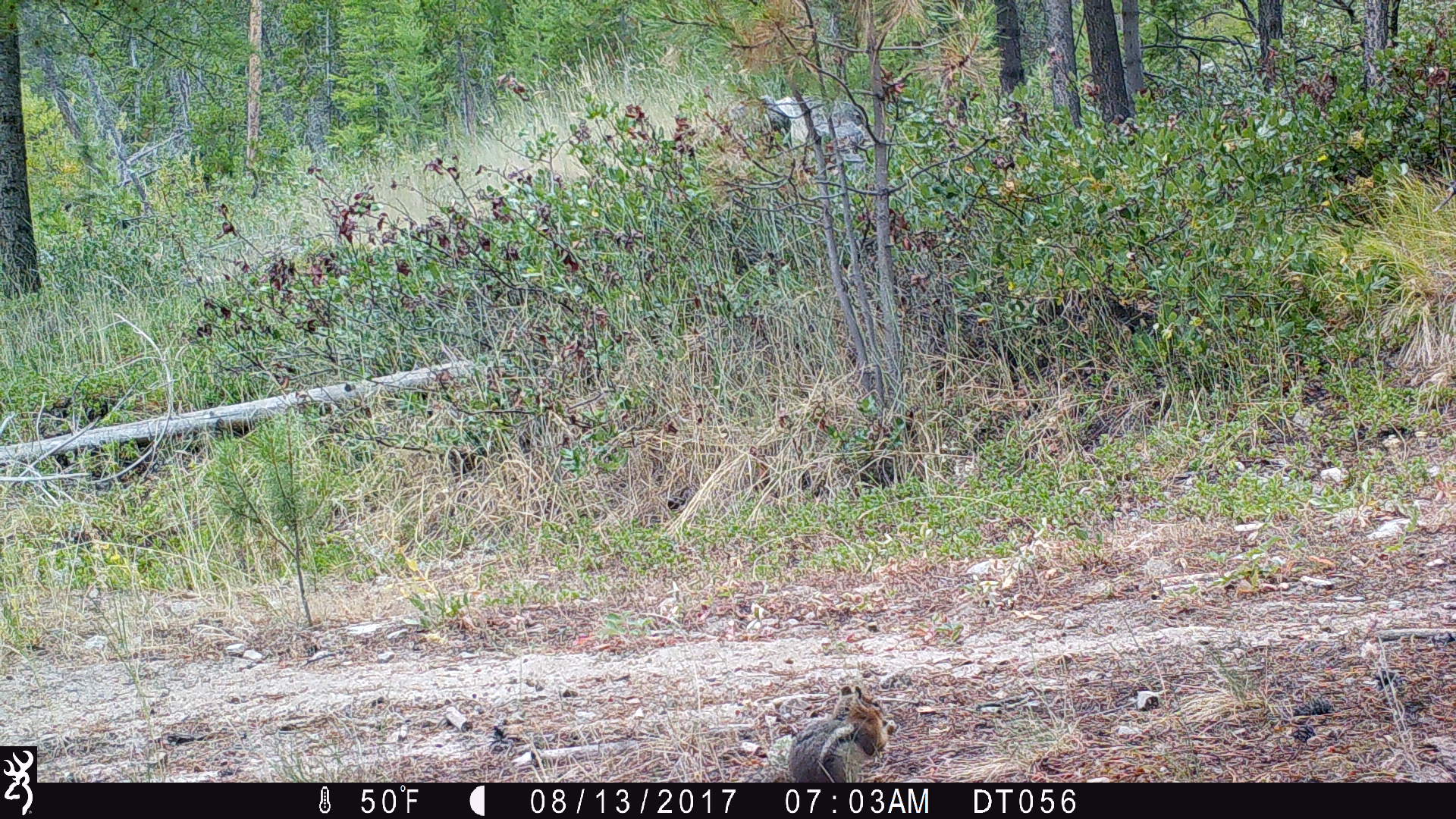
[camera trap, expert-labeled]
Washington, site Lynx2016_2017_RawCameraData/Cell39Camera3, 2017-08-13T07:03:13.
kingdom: Animalia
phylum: Chordata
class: Mammalia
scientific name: Mammalia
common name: small mammal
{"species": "small mammal (Mammalia)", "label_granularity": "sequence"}